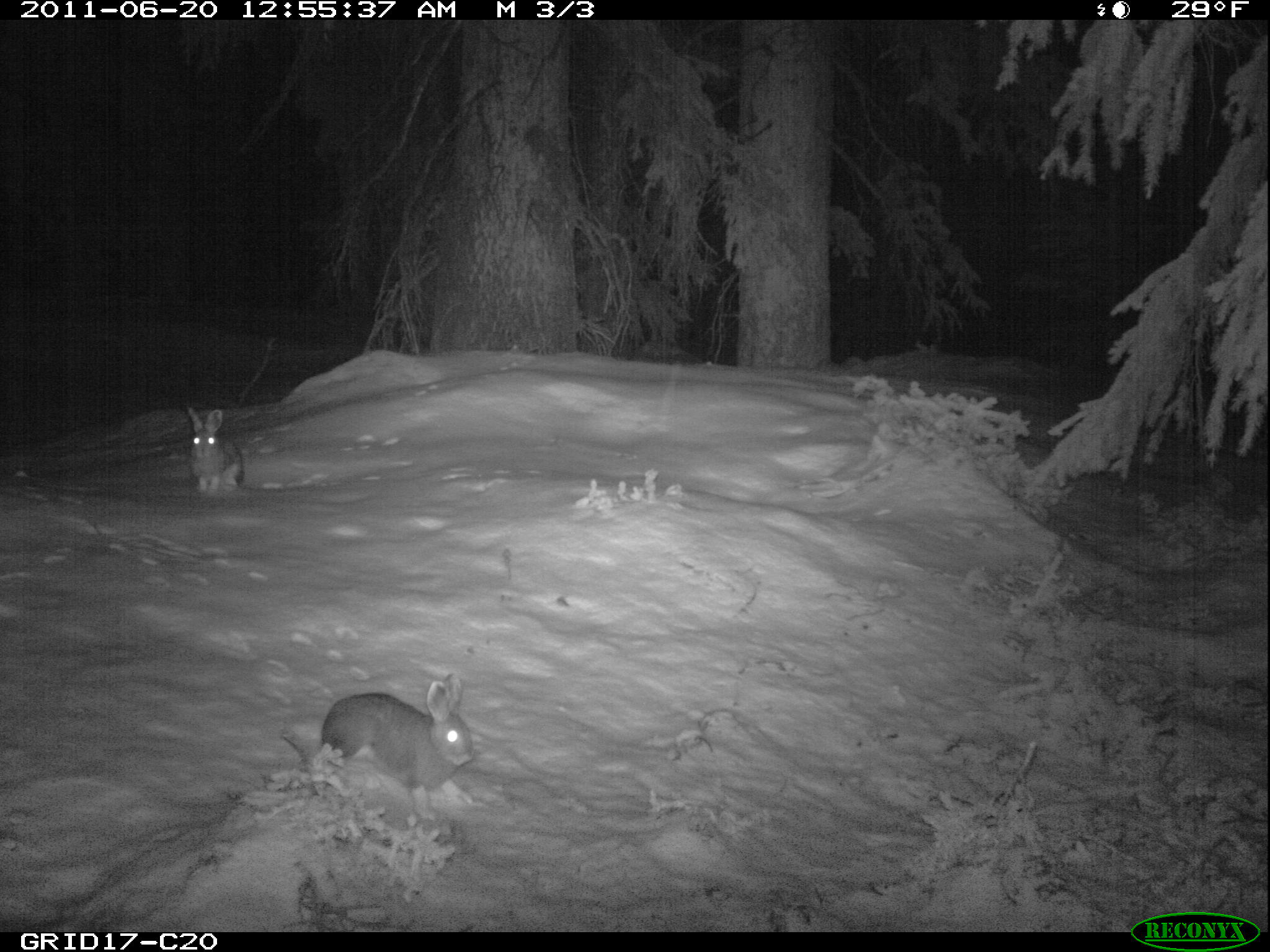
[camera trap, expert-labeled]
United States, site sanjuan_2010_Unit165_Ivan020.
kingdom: Animalia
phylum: Chordata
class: Mammalia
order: Lagomorpha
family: Leporidae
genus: Lepus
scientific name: Lepus americanus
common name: snowshoe hare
Lepus americanus (snowshoe hare).